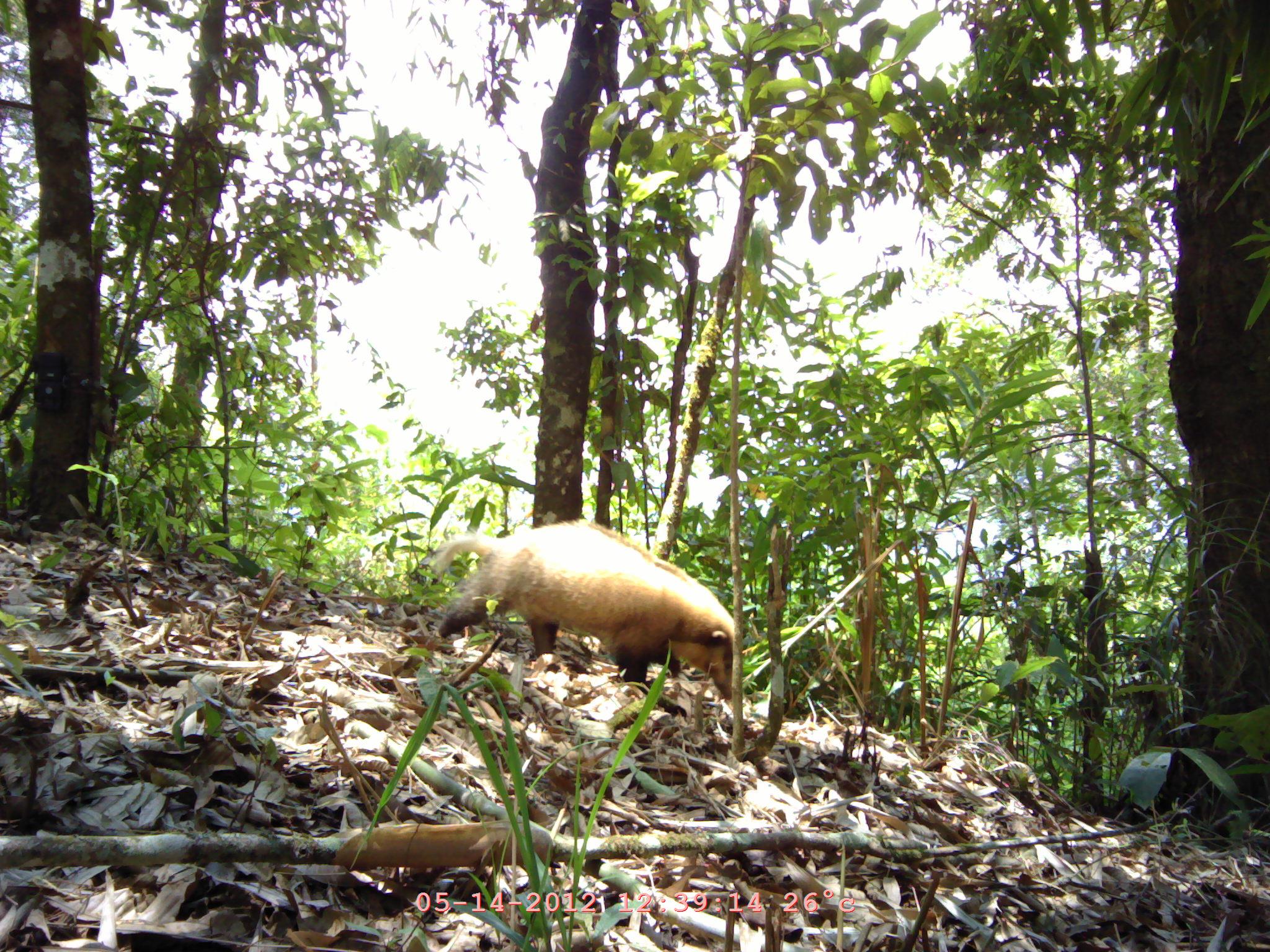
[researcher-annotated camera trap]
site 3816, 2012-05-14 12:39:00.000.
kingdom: Animalia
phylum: Chordata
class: Mammalia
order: Carnivora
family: Mustelidae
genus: Arctonyx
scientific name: Arctonyx collaris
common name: greater hog badger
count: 1